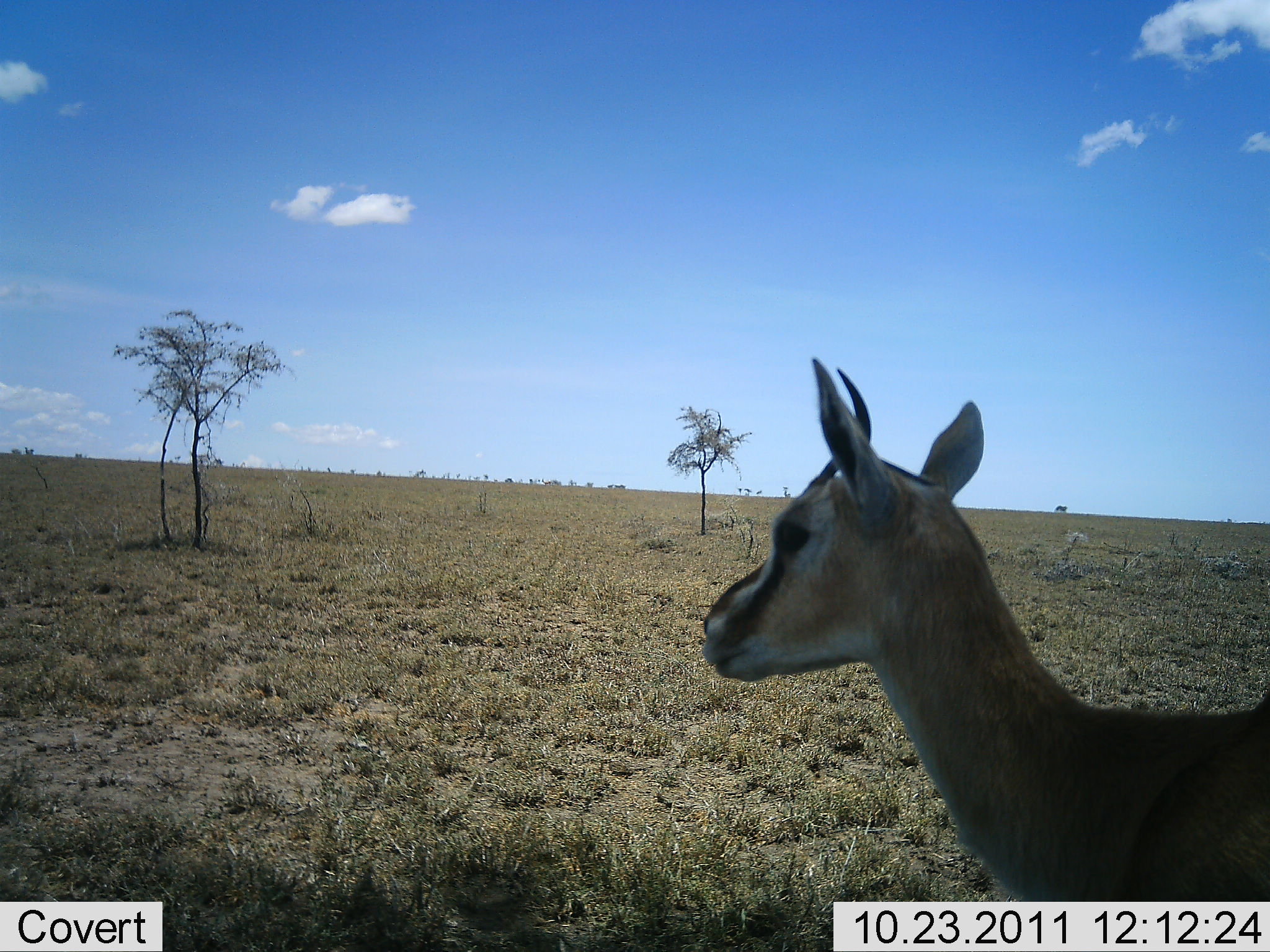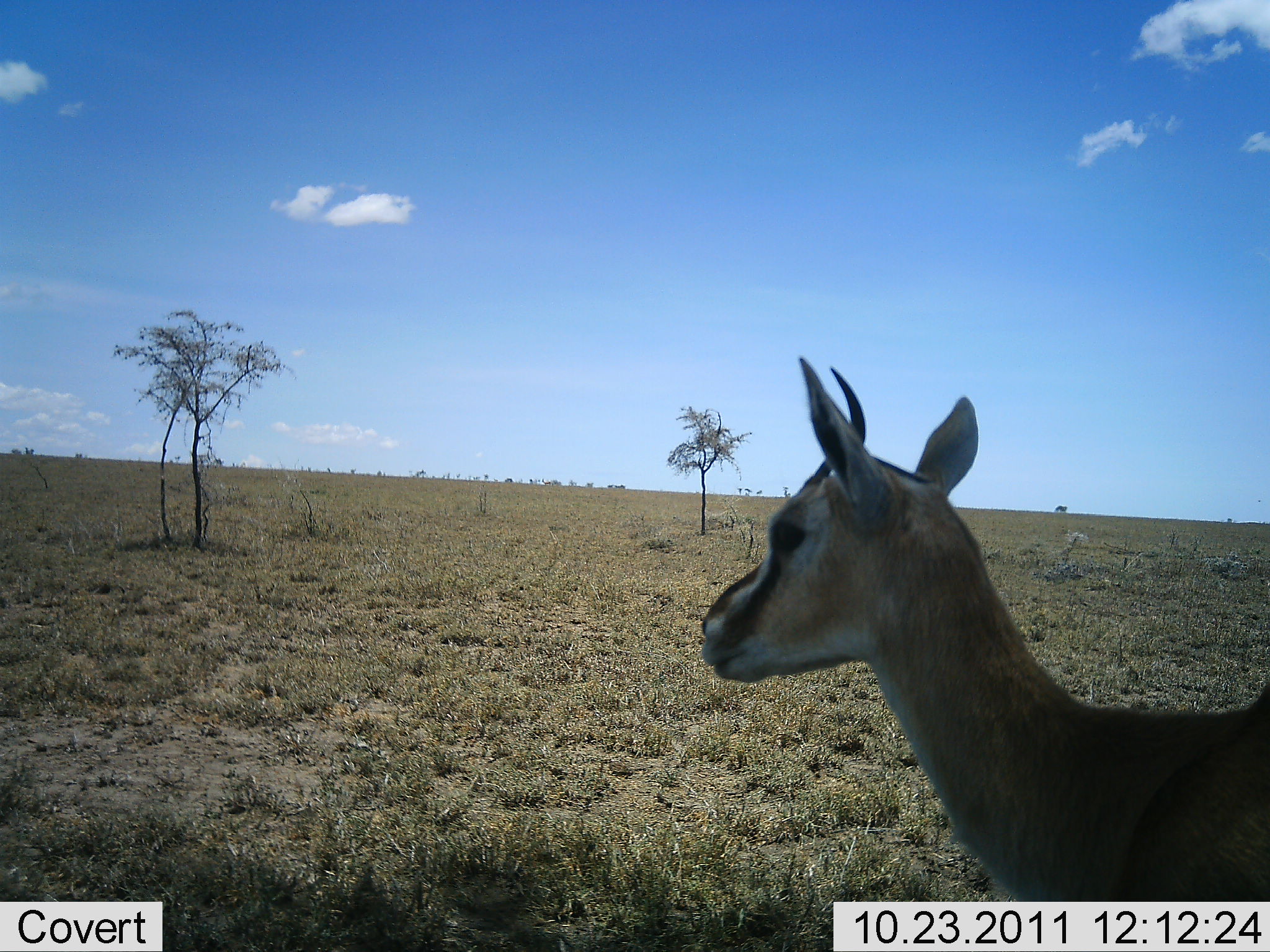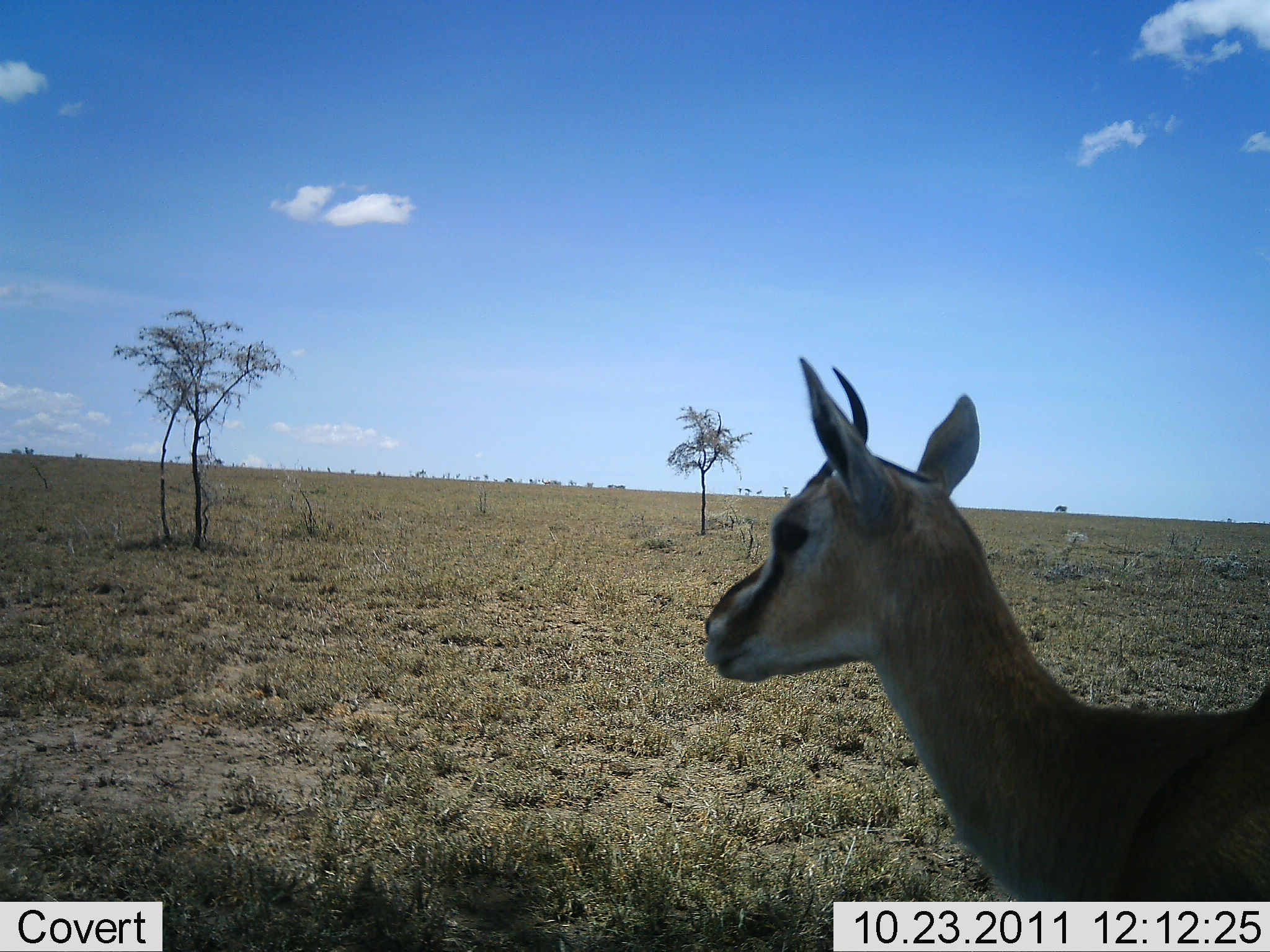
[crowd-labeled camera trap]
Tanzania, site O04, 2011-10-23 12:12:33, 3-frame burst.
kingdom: Animalia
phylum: Chordata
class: Mammalia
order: Artiodactyla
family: Bovidae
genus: Eudorcas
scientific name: Eudorcas thomsonii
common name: thomson's gazelle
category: gazellethomsons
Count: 1.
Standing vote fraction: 91%.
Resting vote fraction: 9%.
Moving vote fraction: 0%.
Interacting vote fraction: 0%.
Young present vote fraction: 0%.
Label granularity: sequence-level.